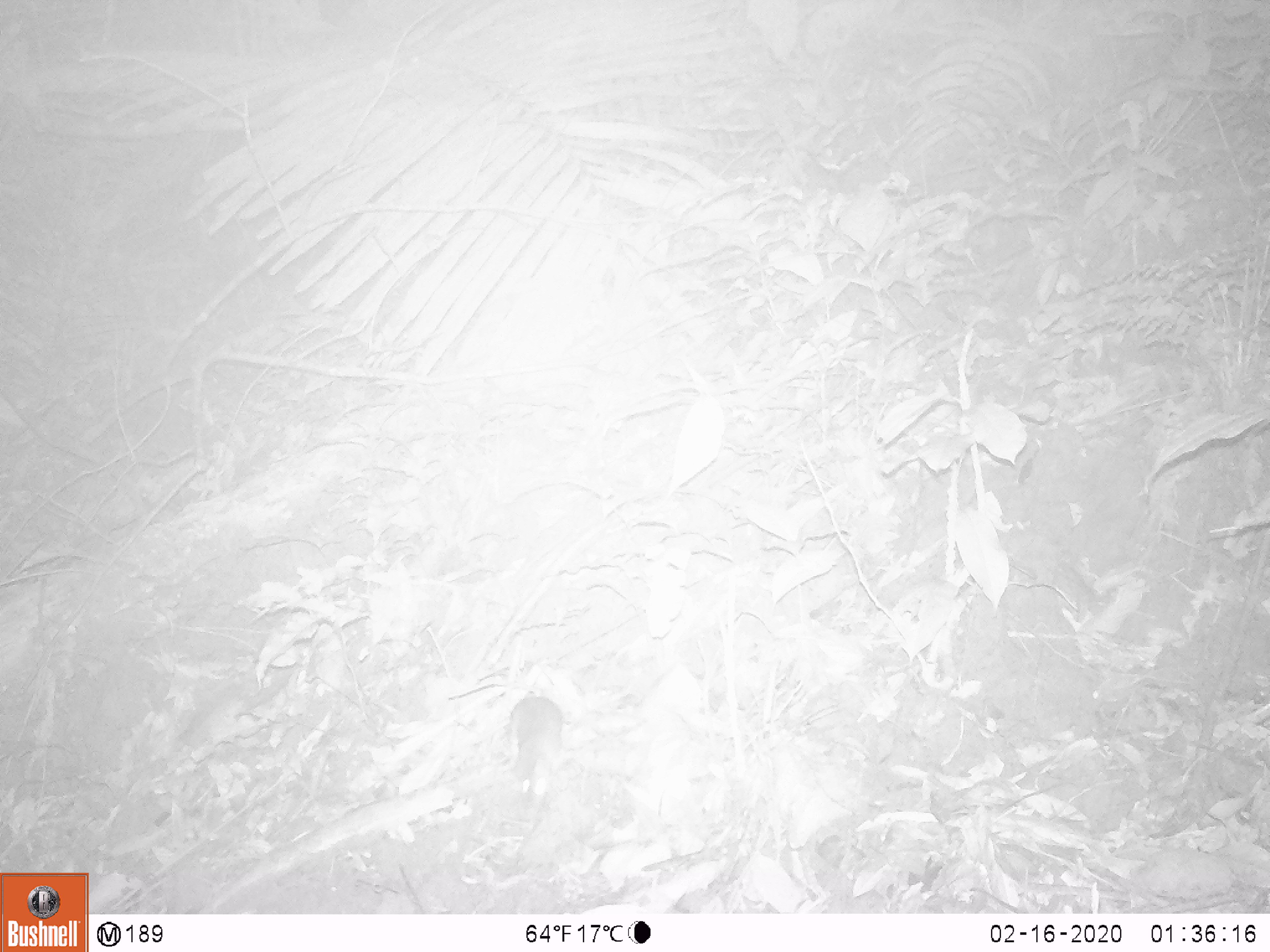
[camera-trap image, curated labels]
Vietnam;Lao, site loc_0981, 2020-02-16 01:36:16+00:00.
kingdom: Animalia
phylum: Chordata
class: Mammalia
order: Rodentia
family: Muridae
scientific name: Muridae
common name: old-world mice and rats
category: unidentified murid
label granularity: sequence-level